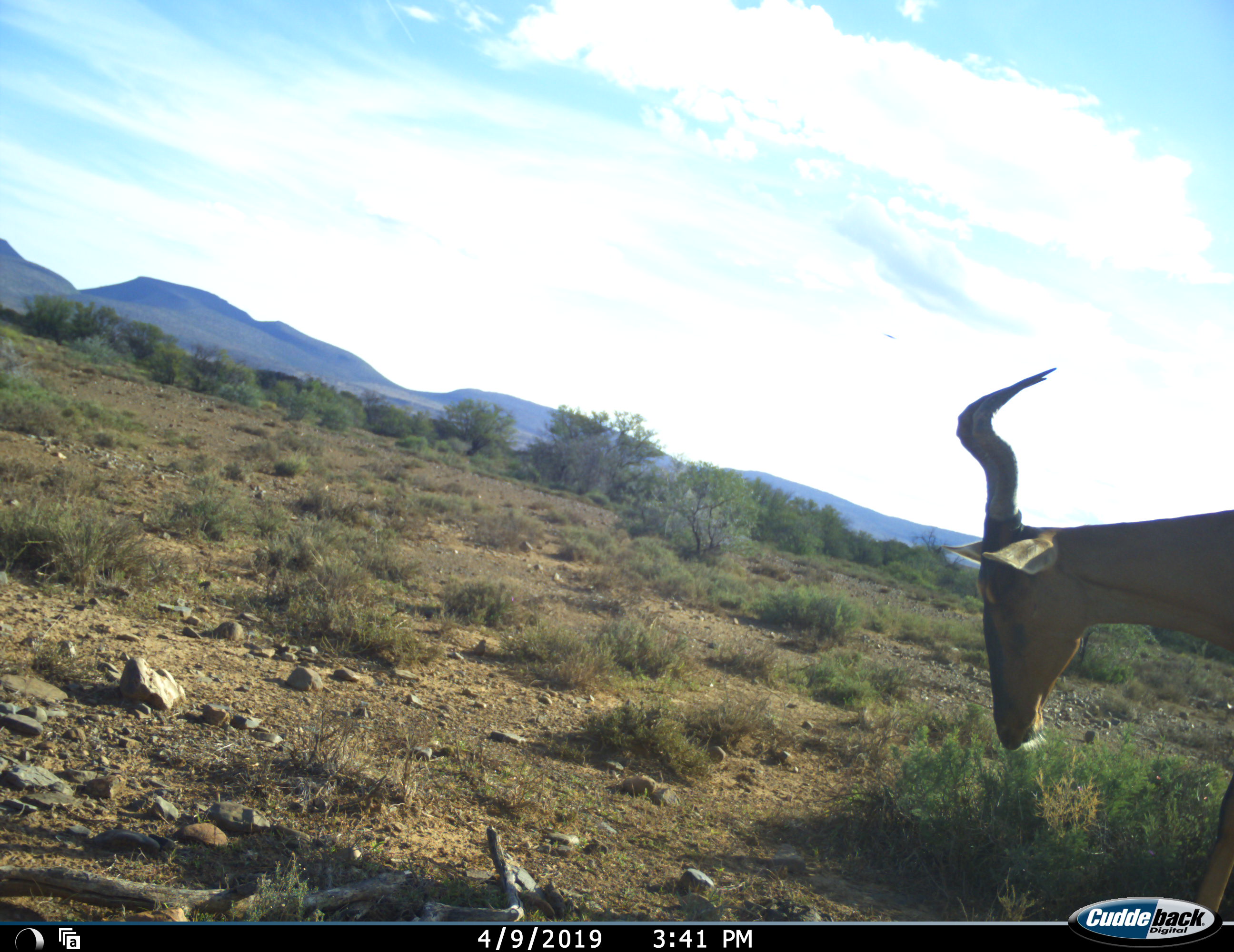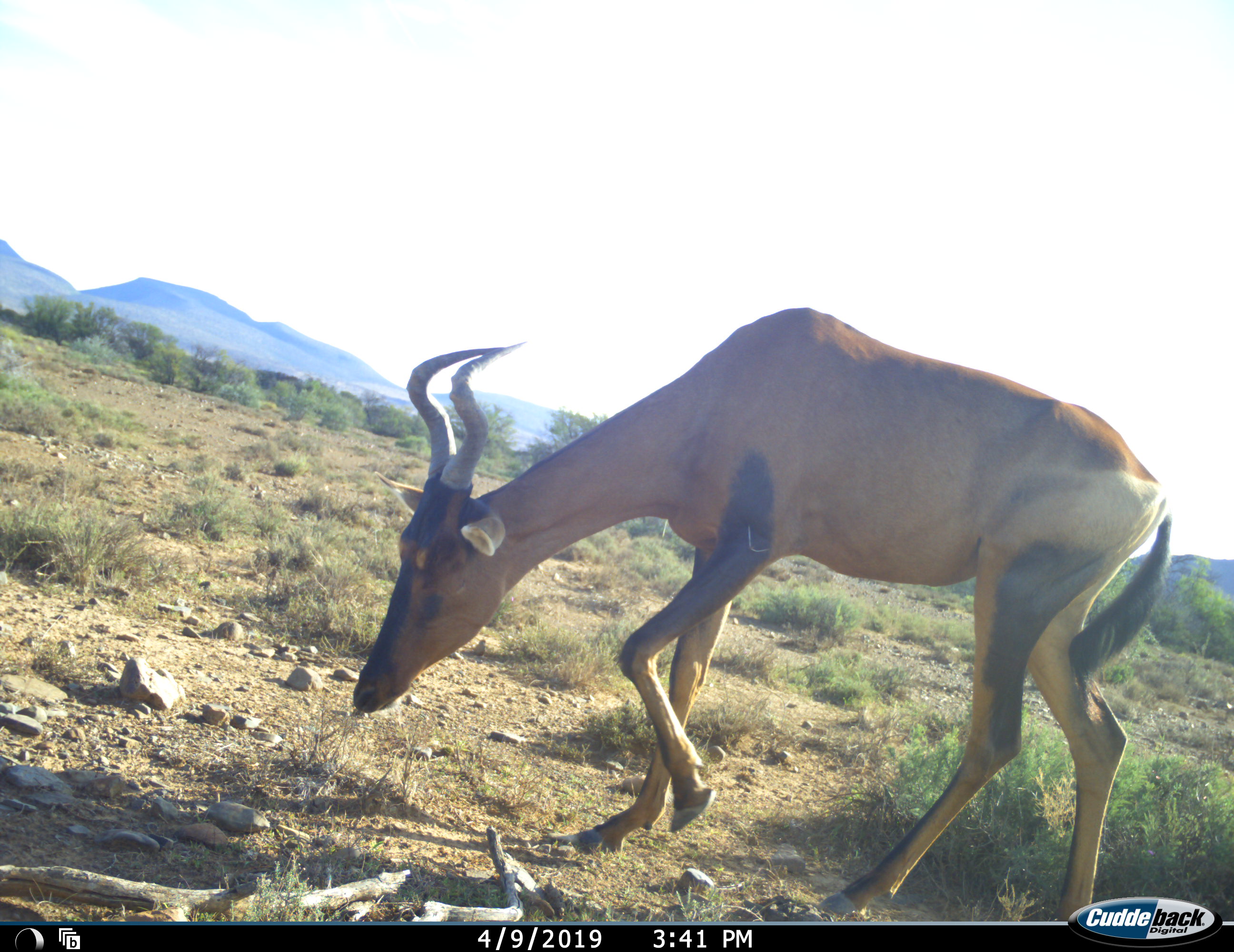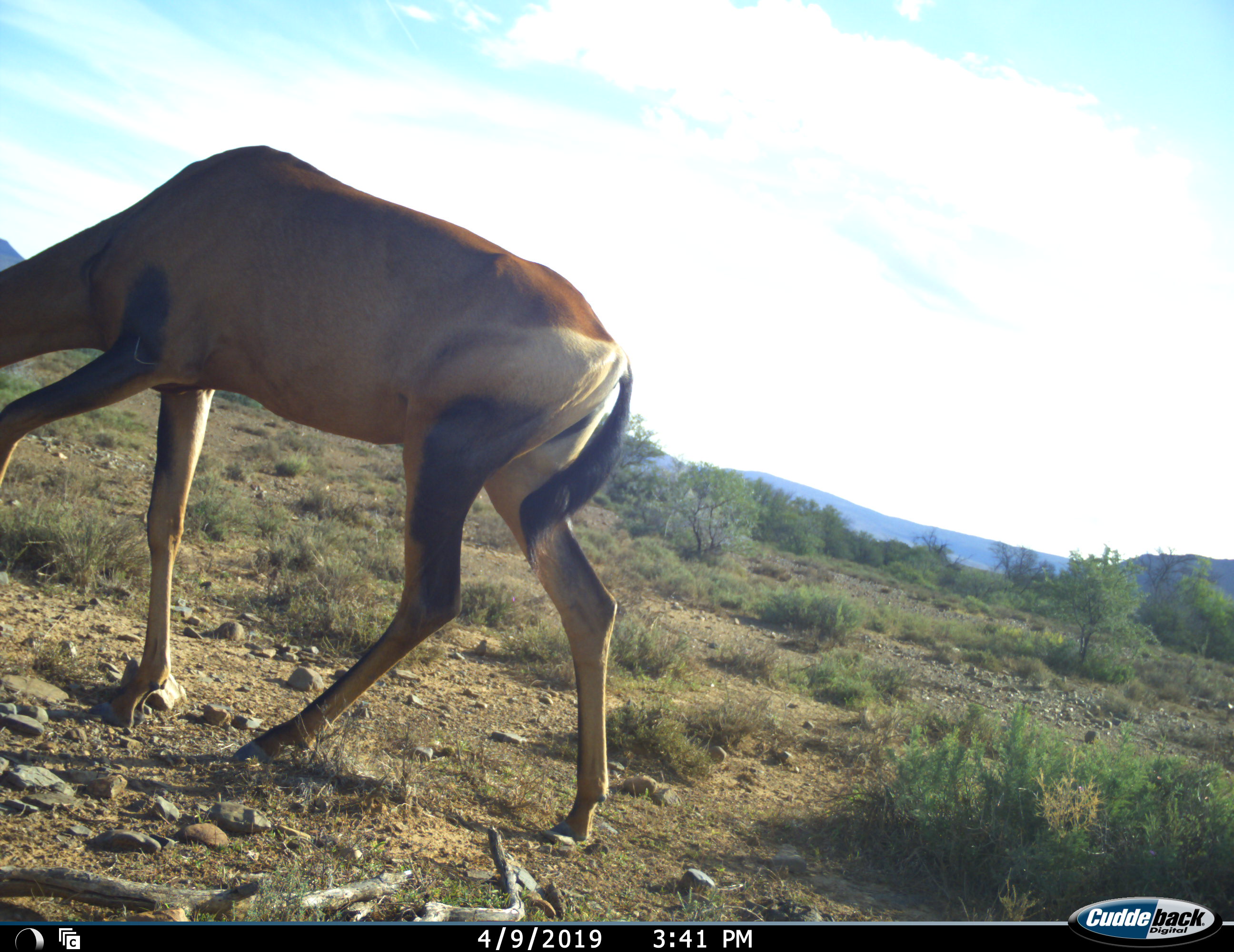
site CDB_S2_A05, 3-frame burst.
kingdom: Animalia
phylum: Chordata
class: Mammalia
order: Artiodactyla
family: Bovidae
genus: Alcelaphus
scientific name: Alcelaphus buselaphus caama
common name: red hartebeest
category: hartebeestred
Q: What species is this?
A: Hartebeestred (red hartebeest) (Alcelaphus buselaphus caama).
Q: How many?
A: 1.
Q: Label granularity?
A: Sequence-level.